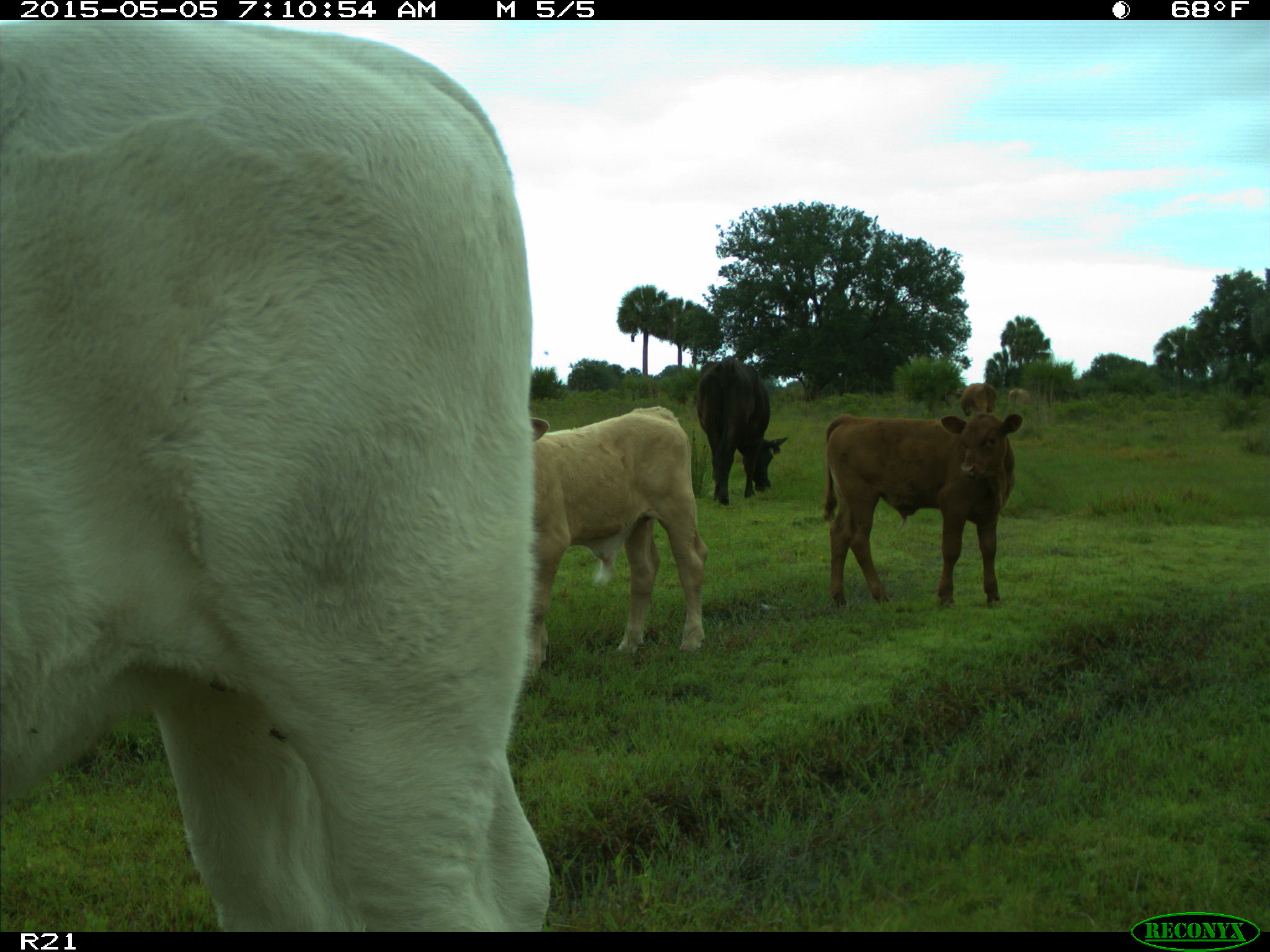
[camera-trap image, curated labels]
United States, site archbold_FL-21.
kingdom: Animalia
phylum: Chordata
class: Mammalia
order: Artiodactyla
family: Bovidae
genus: Bos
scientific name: Bos taurus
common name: domestic cow